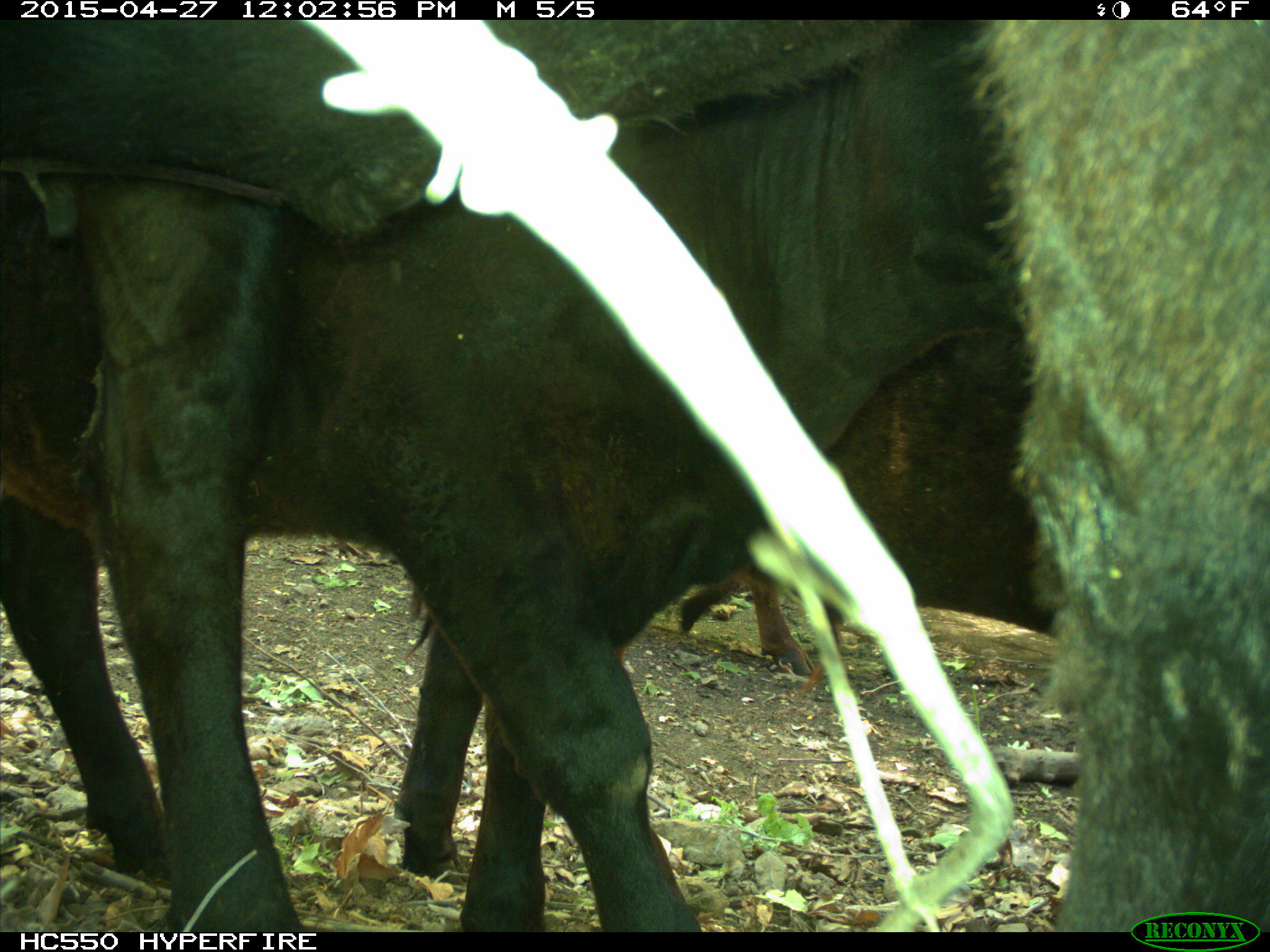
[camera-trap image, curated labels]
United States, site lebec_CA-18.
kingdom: Animalia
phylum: Chordata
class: Mammalia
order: Artiodactyla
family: Bovidae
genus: Bos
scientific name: Bos taurus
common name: domestic cow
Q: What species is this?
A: Bos taurus (domestic cow).